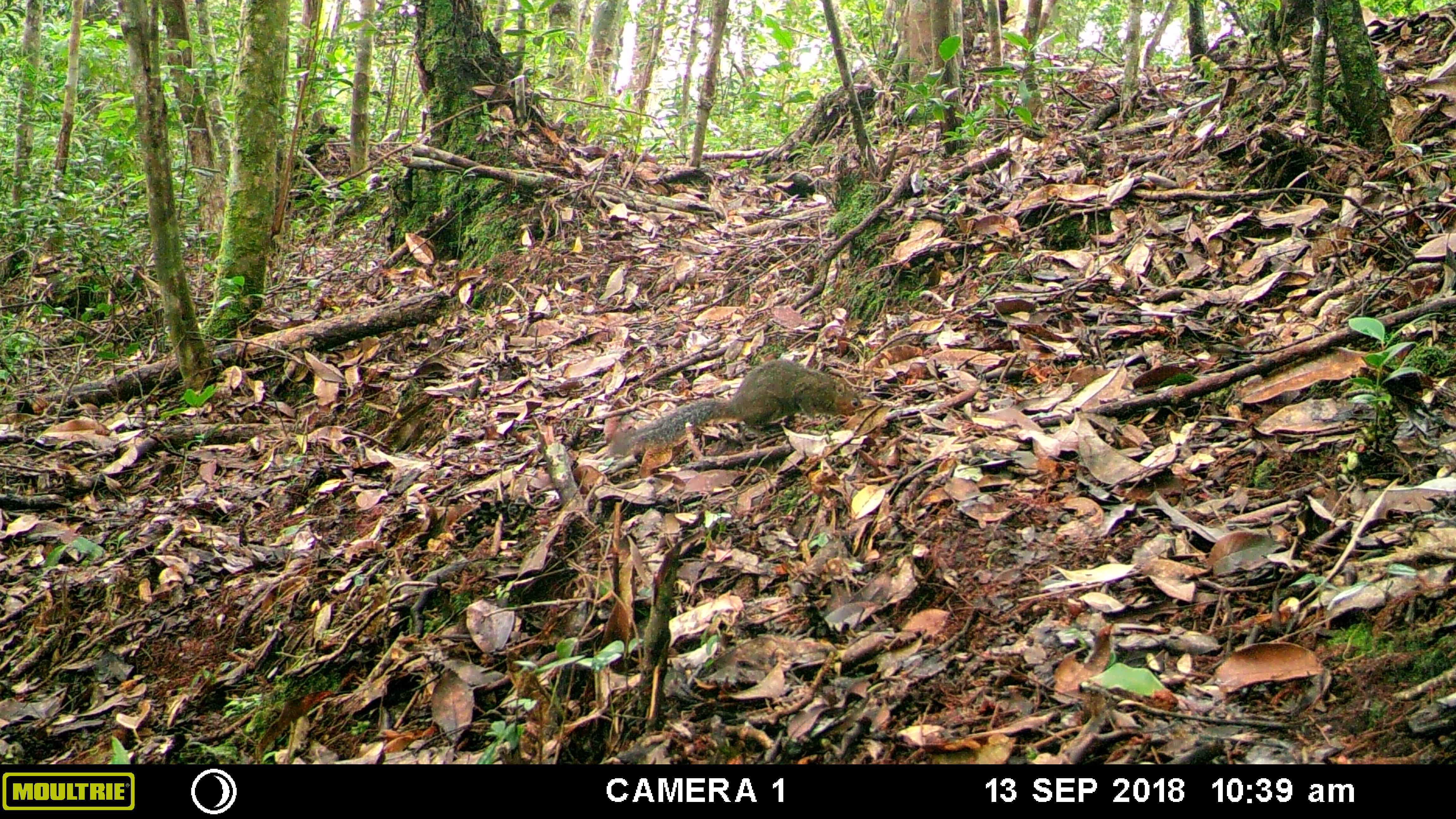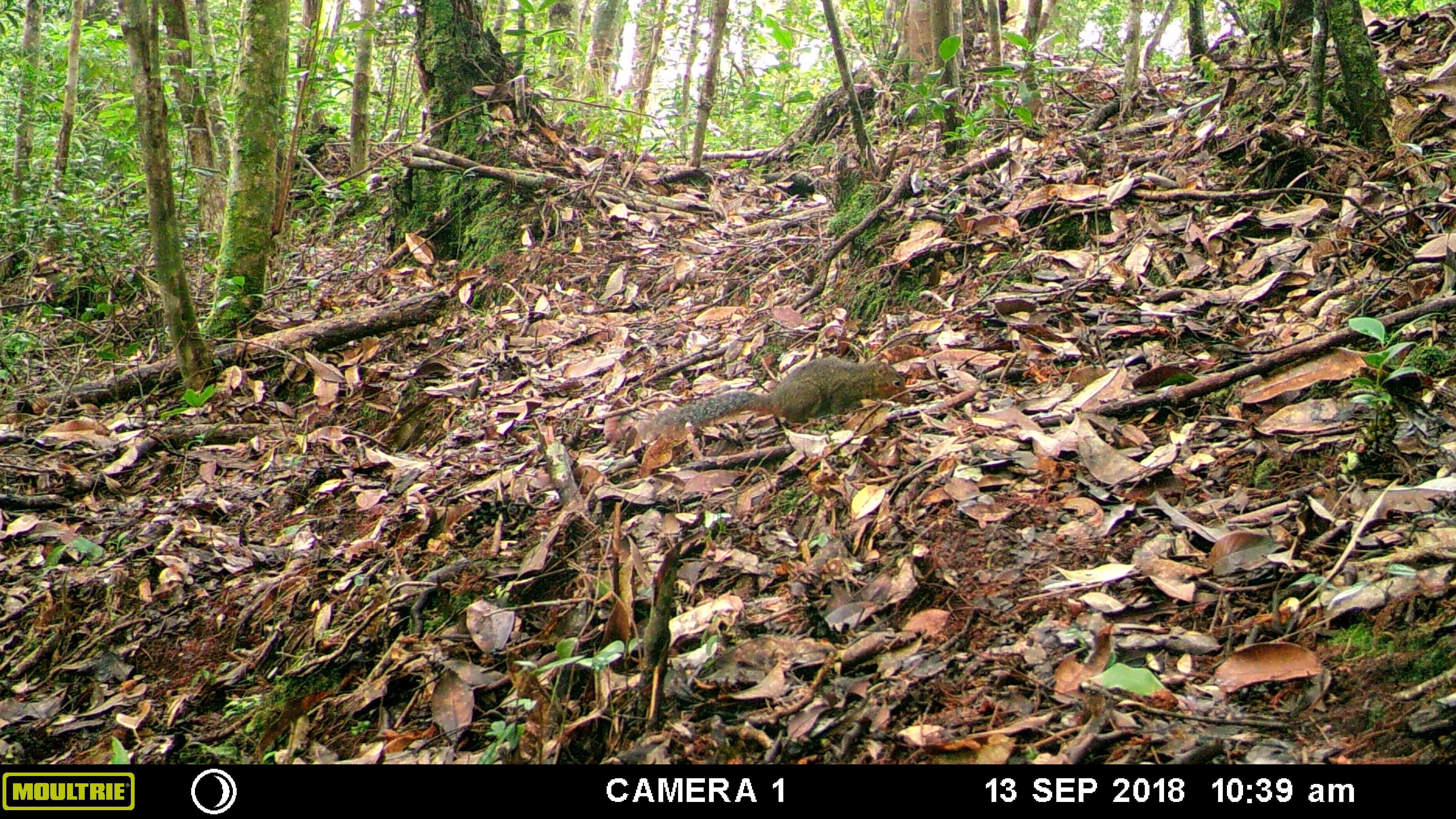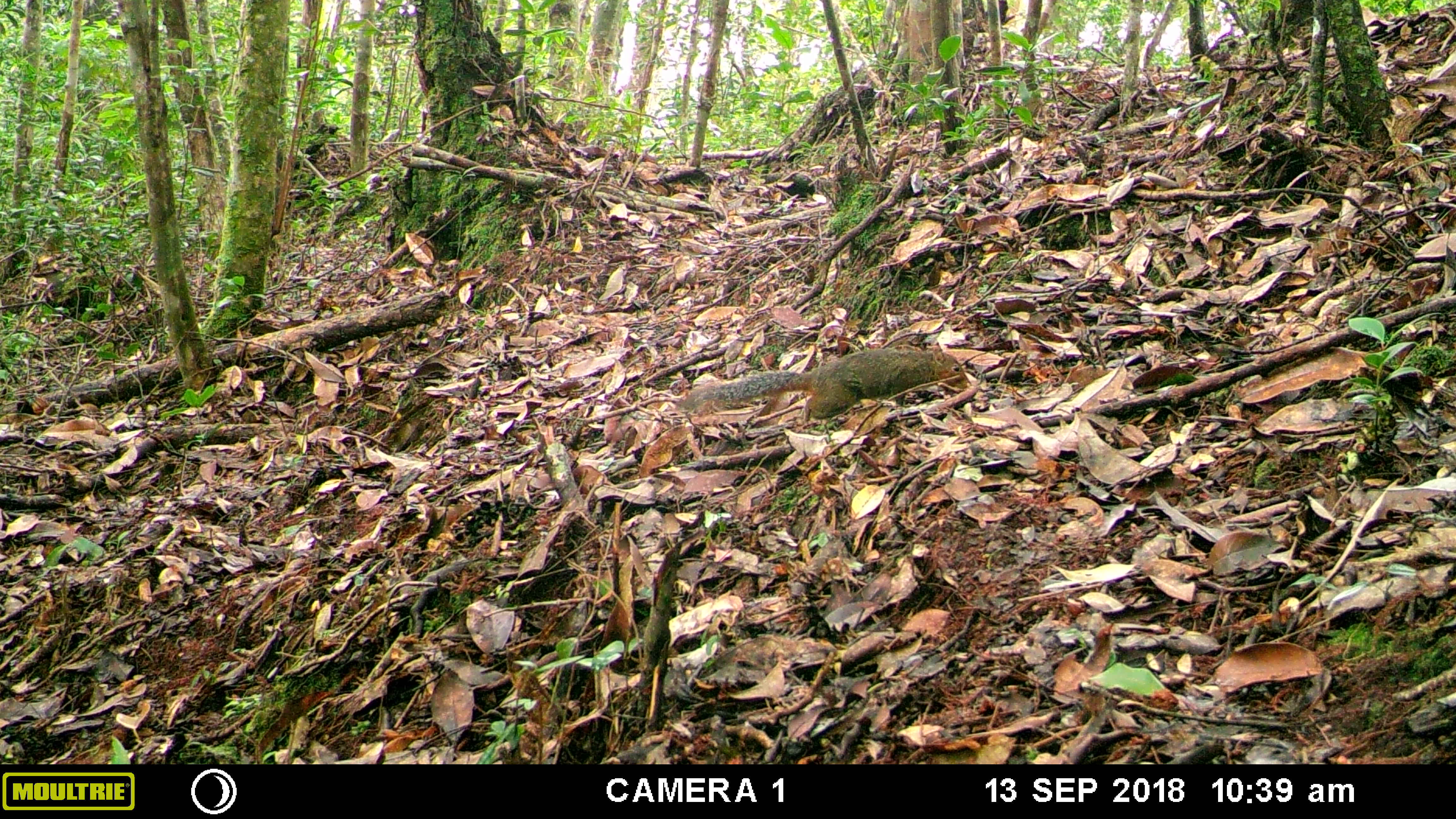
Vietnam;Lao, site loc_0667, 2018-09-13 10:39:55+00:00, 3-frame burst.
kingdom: Animalia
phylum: Chordata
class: Mammalia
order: Rodentia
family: Sciuridae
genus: Dremomys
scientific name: Dremomys rufigenis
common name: red-cheeked squirrel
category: red cheeked squirrel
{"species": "red cheeked squirrel (red-cheeked squirrel) (Dremomys rufigenis)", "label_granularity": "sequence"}